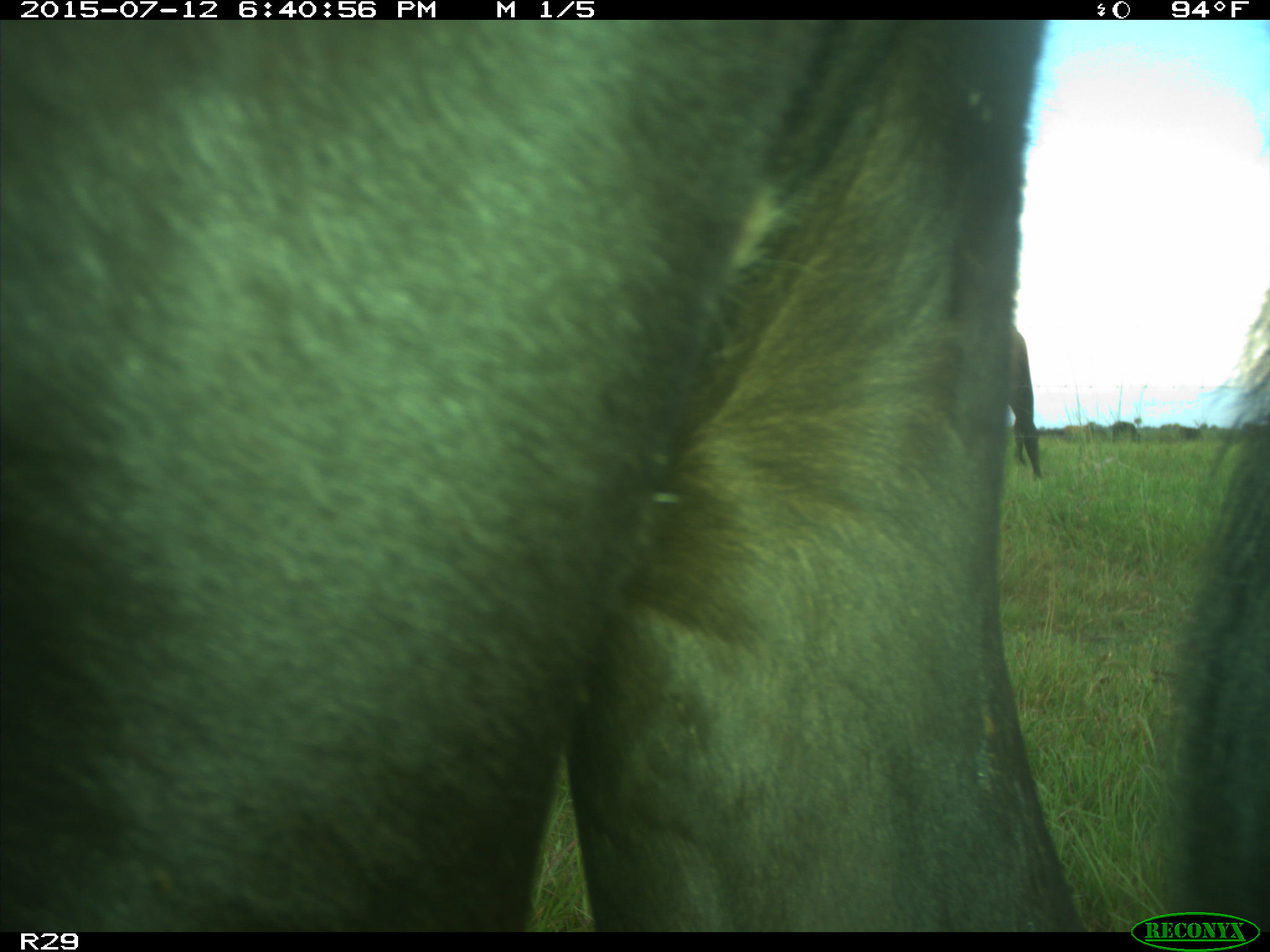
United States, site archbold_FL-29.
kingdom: Animalia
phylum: Chordata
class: Mammalia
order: Artiodactyla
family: Bovidae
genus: Bos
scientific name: Bos taurus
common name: domestic cow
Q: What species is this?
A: Bos taurus (domestic cow).